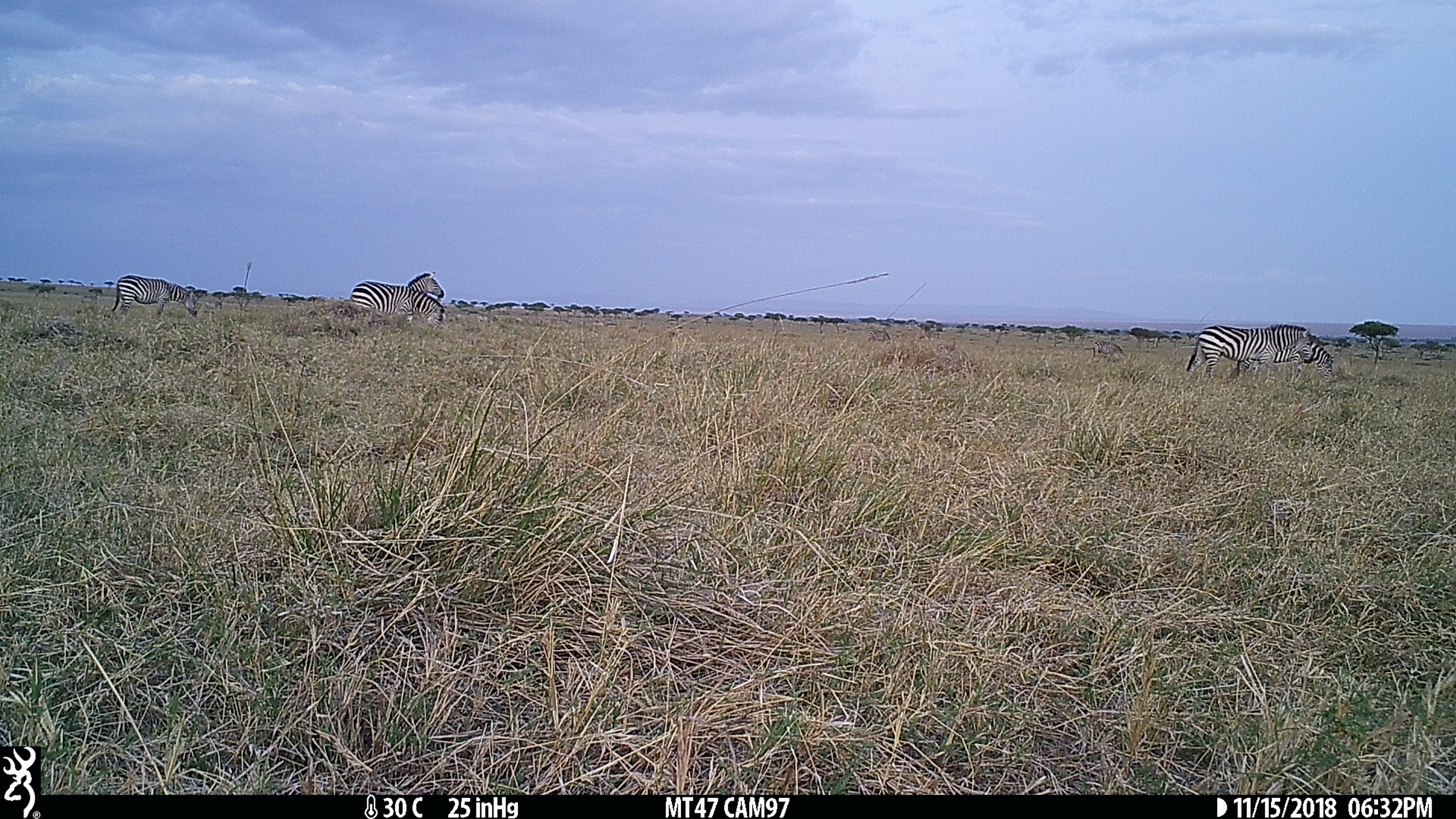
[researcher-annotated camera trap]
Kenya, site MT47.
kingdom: Animalia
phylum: Chordata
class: Mammalia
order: Perissodactyla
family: Equidae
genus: Equus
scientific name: Equus quagga burchellii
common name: burchell's zebra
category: zebra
Zebra (burchell's zebra) (Equus quagga burchellii).